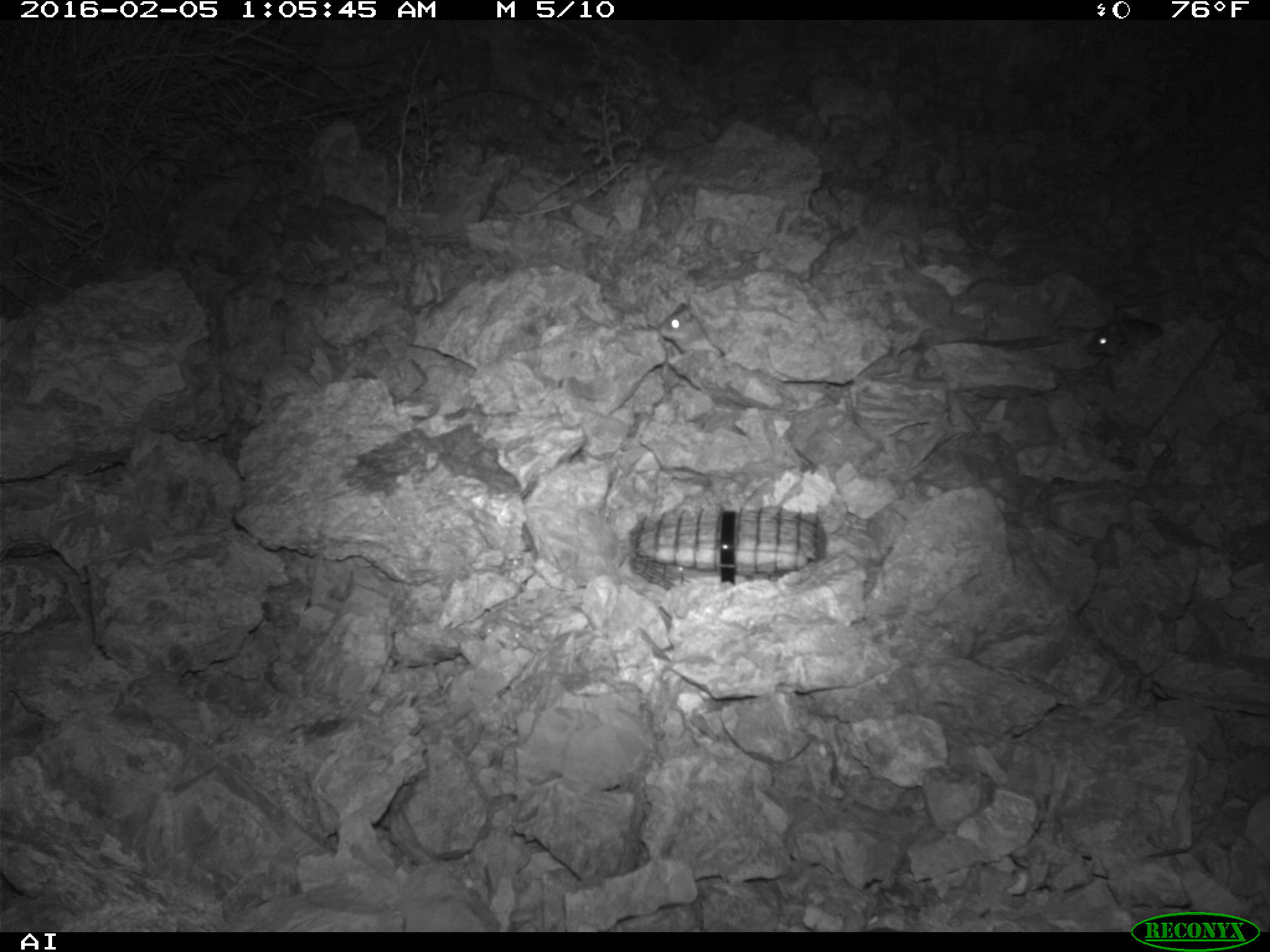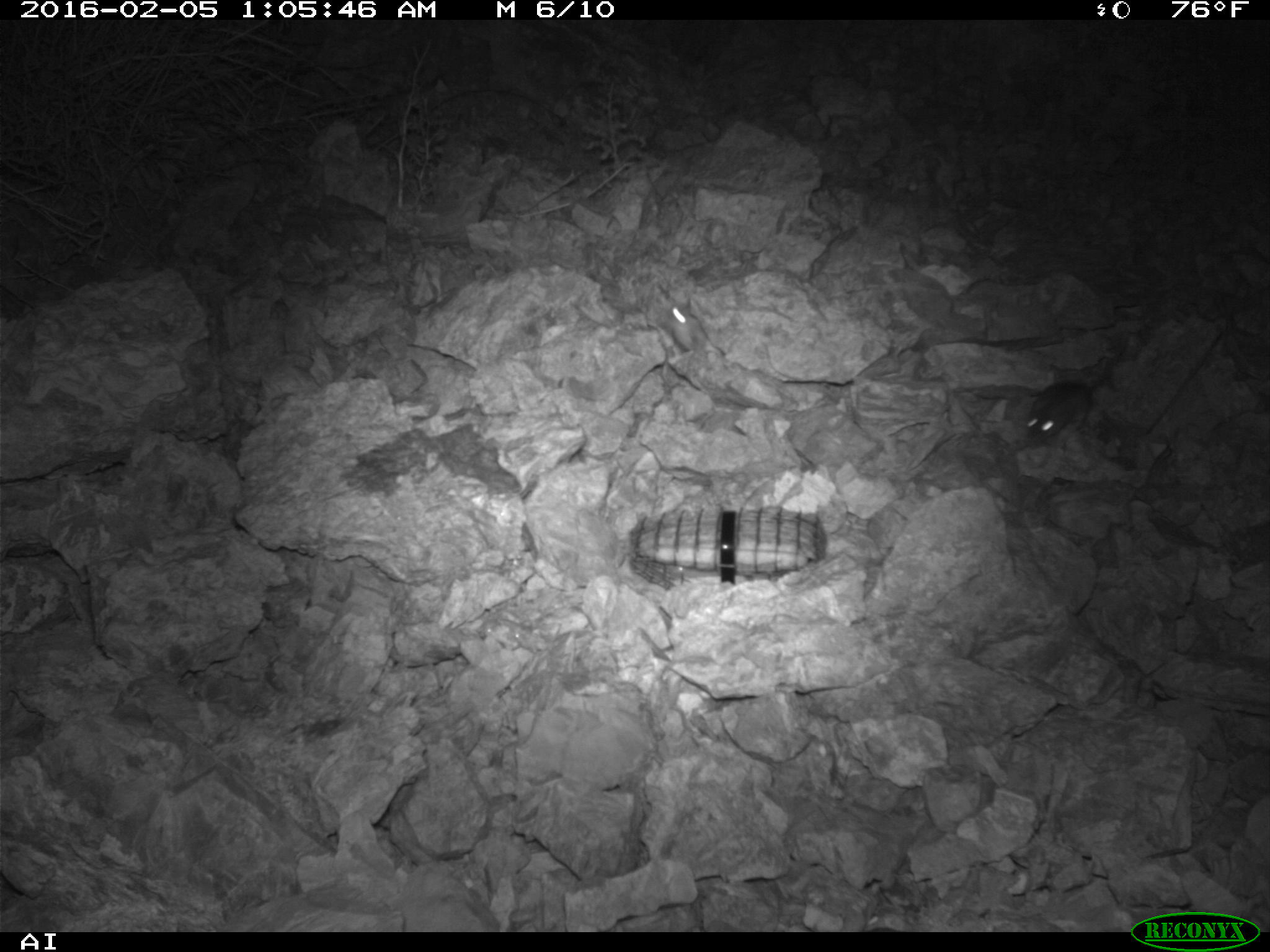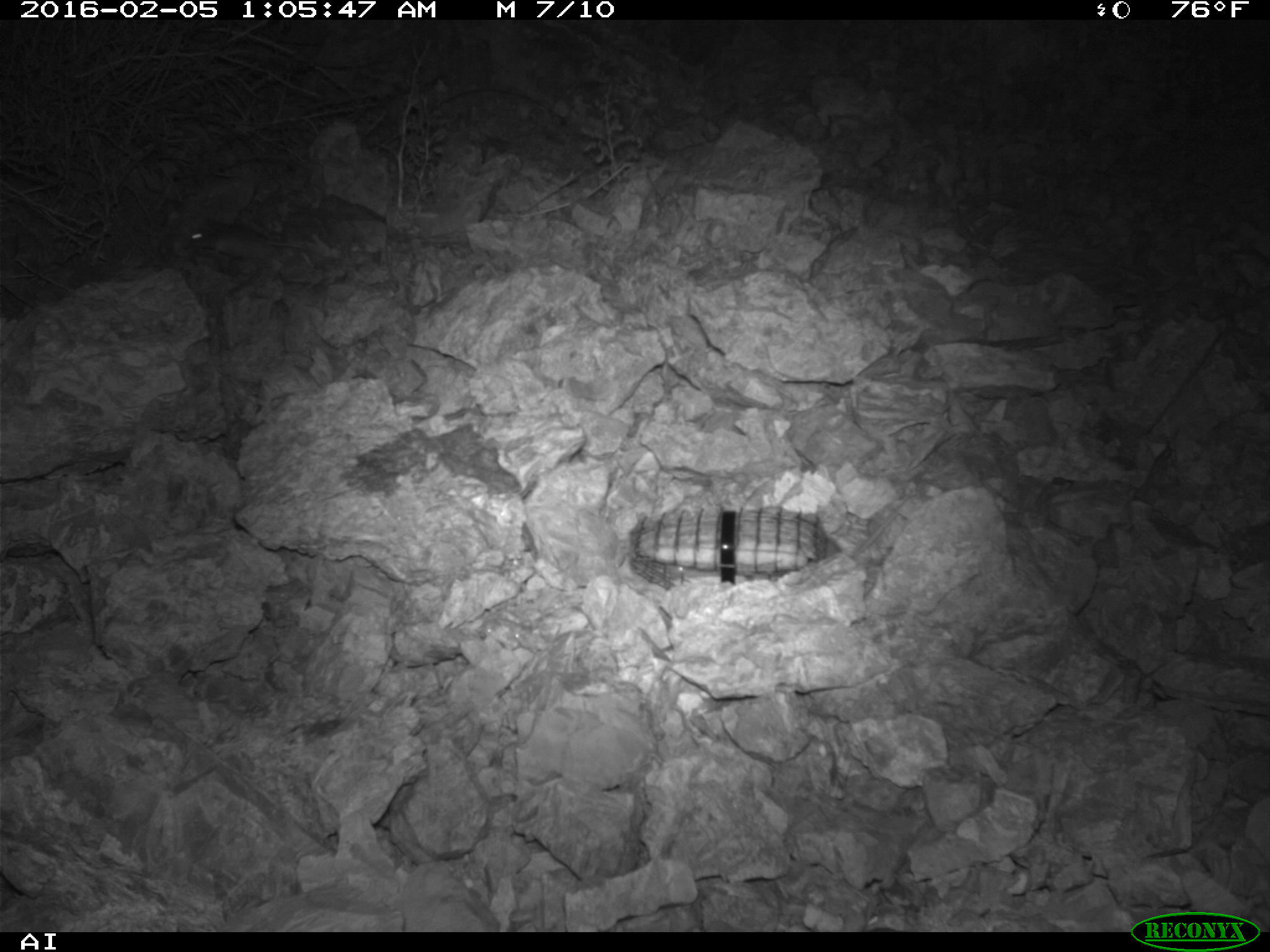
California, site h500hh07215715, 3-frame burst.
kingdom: Animalia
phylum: Chordata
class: Mammalia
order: Rodentia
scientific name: Rodentia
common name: rodent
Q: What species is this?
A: Rodent (Rodentia).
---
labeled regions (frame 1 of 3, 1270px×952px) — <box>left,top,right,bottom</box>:
rodent: <box>658,302,722,356</box>; <box>1086,317,1163,358</box>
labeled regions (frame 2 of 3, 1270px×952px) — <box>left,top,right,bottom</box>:
rodent: <box>998,330,1117,447</box>; <box>632,276,722,355</box>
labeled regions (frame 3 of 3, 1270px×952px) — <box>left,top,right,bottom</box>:
rodent: <box>182,208,307,293</box>